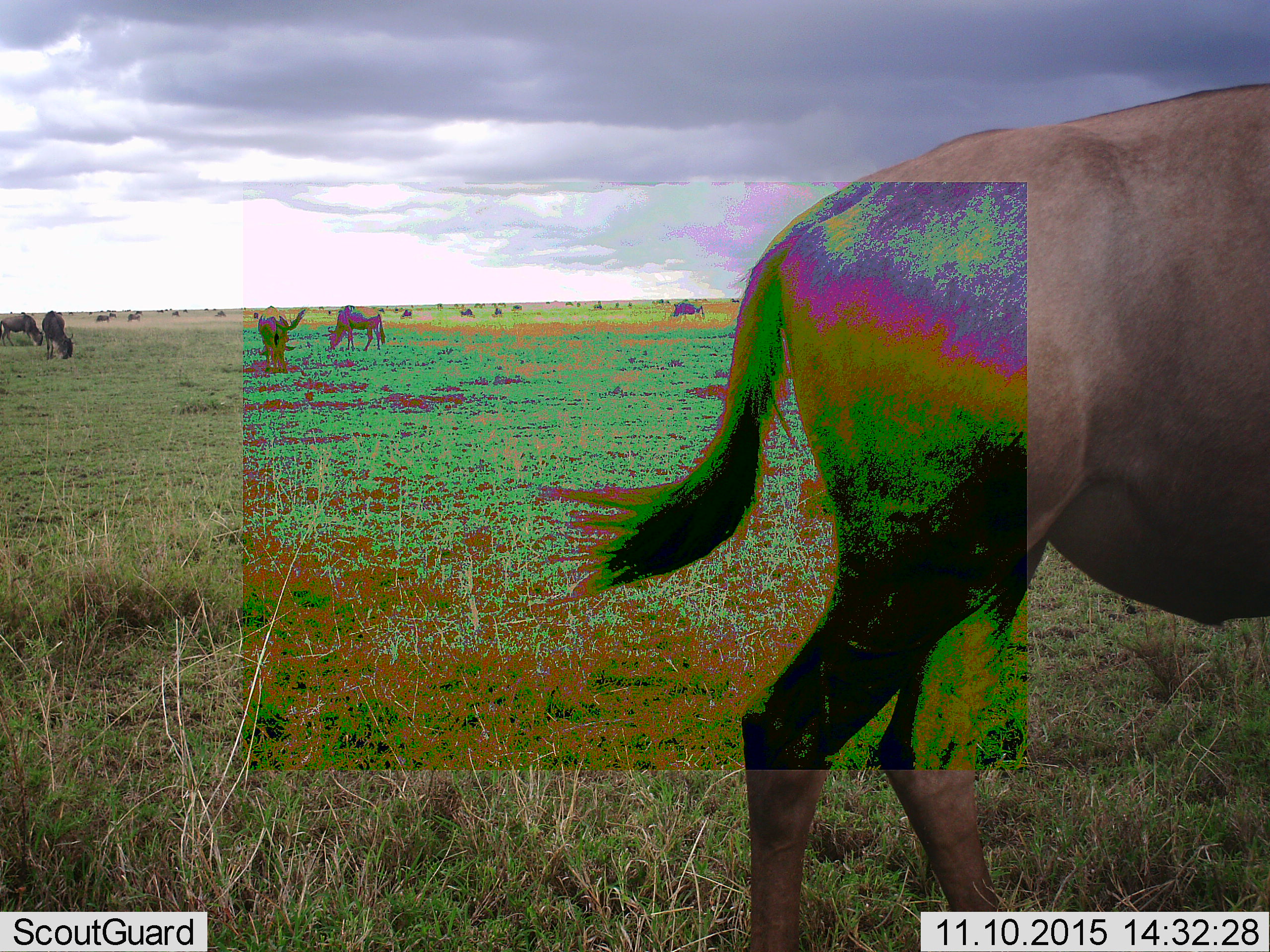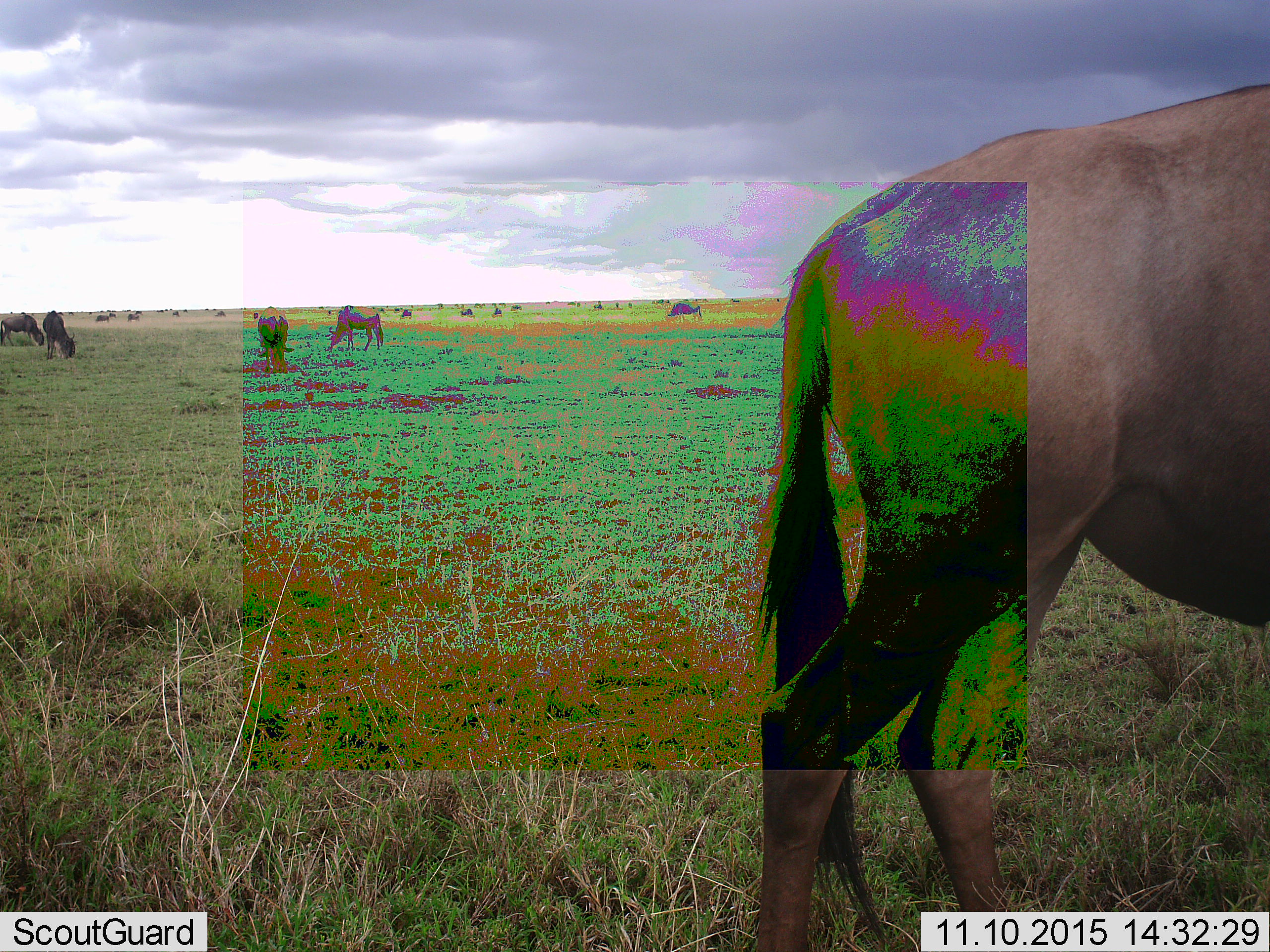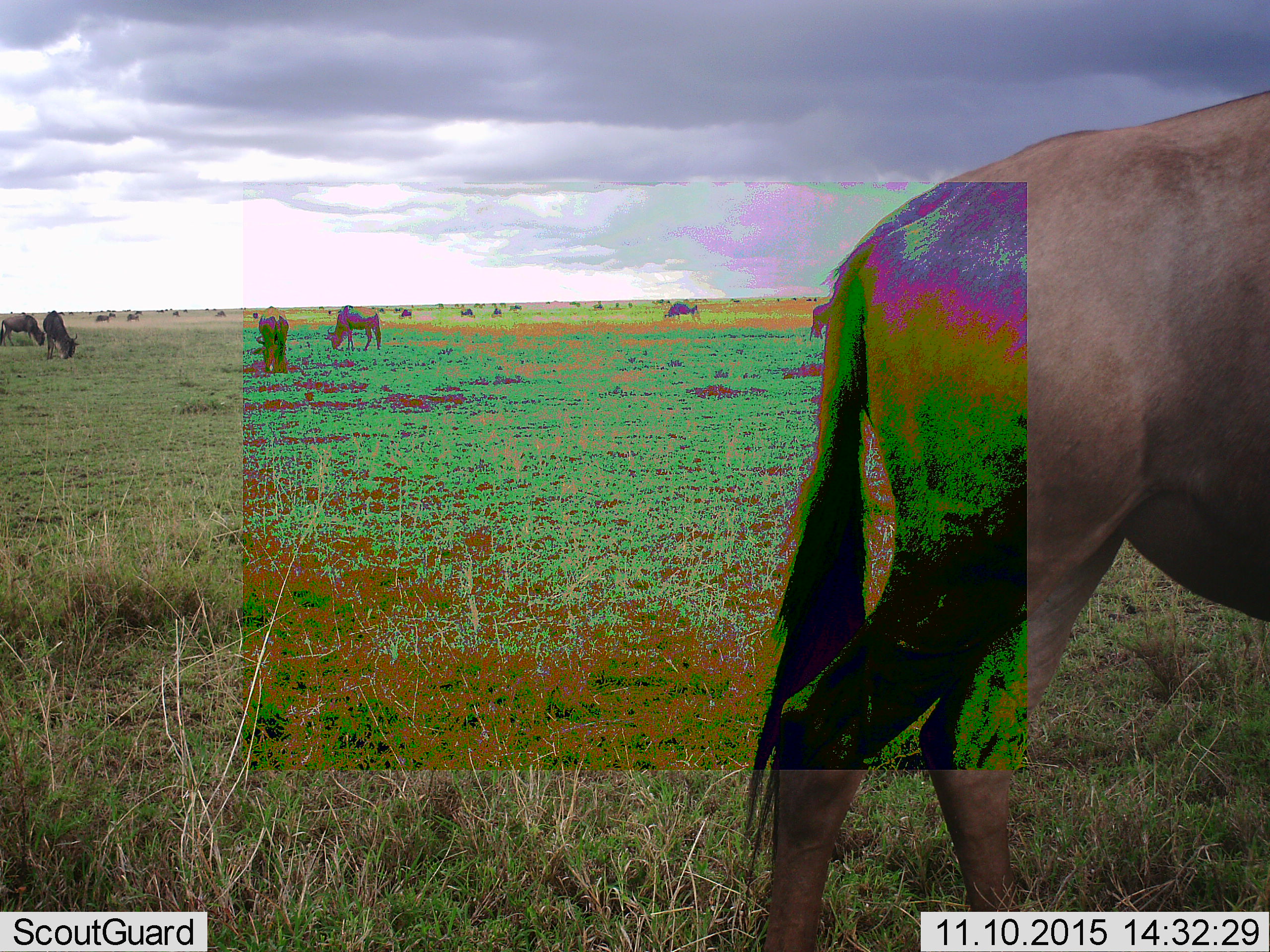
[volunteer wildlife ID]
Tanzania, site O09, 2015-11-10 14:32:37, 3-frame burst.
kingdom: Animalia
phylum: Chordata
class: Mammalia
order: Artiodactyla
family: Bovidae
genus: Connochaetes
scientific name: Connochaetes taurinus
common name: blue wildebeest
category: wildebeest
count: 11-50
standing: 38%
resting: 12%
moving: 38%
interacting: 0%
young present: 12%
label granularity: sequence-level